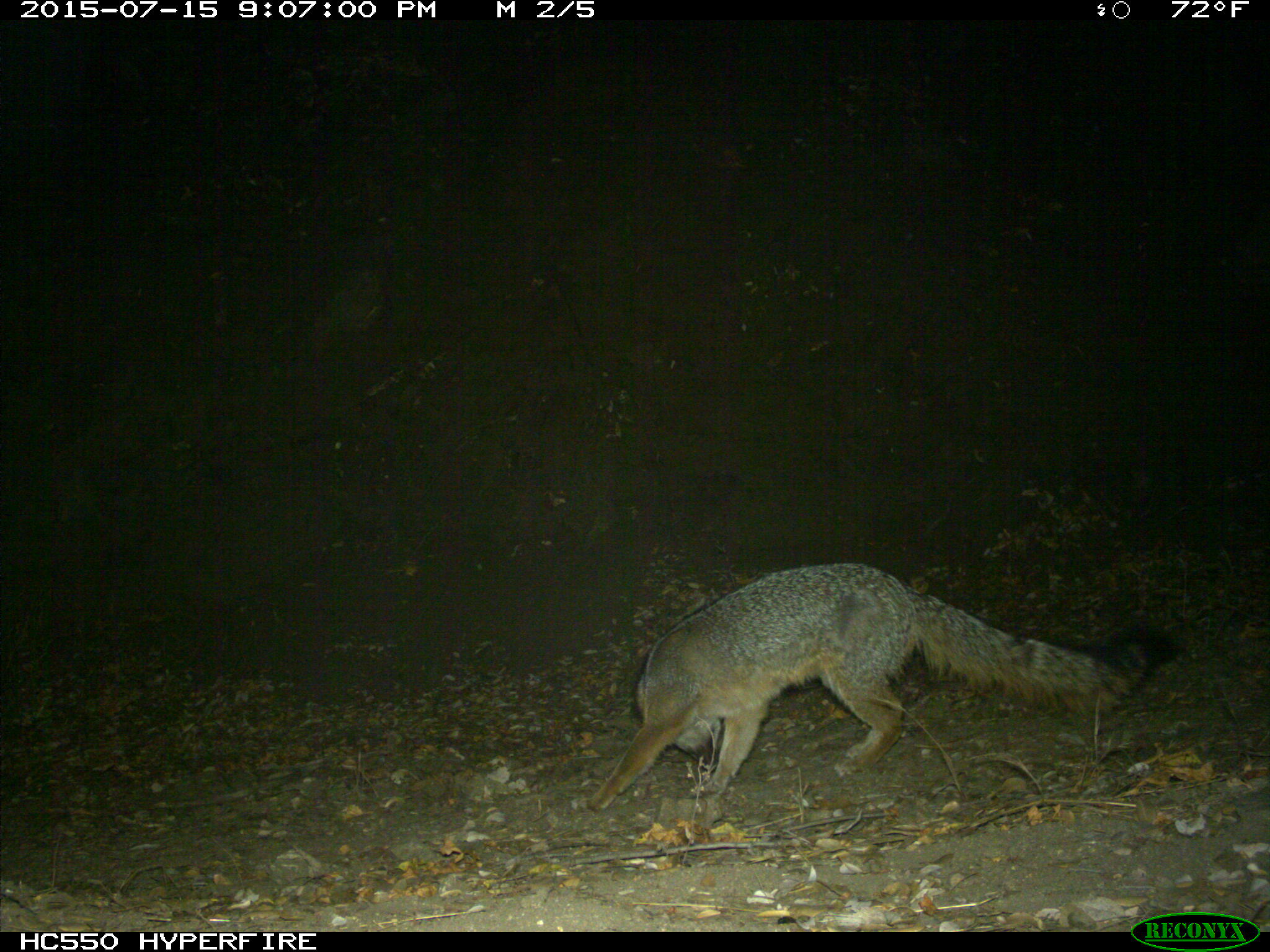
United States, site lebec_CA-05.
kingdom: Animalia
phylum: Chordata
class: Mammalia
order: Carnivora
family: Canidae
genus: Urocyon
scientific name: Urocyon cinereoargenteus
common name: gray fox